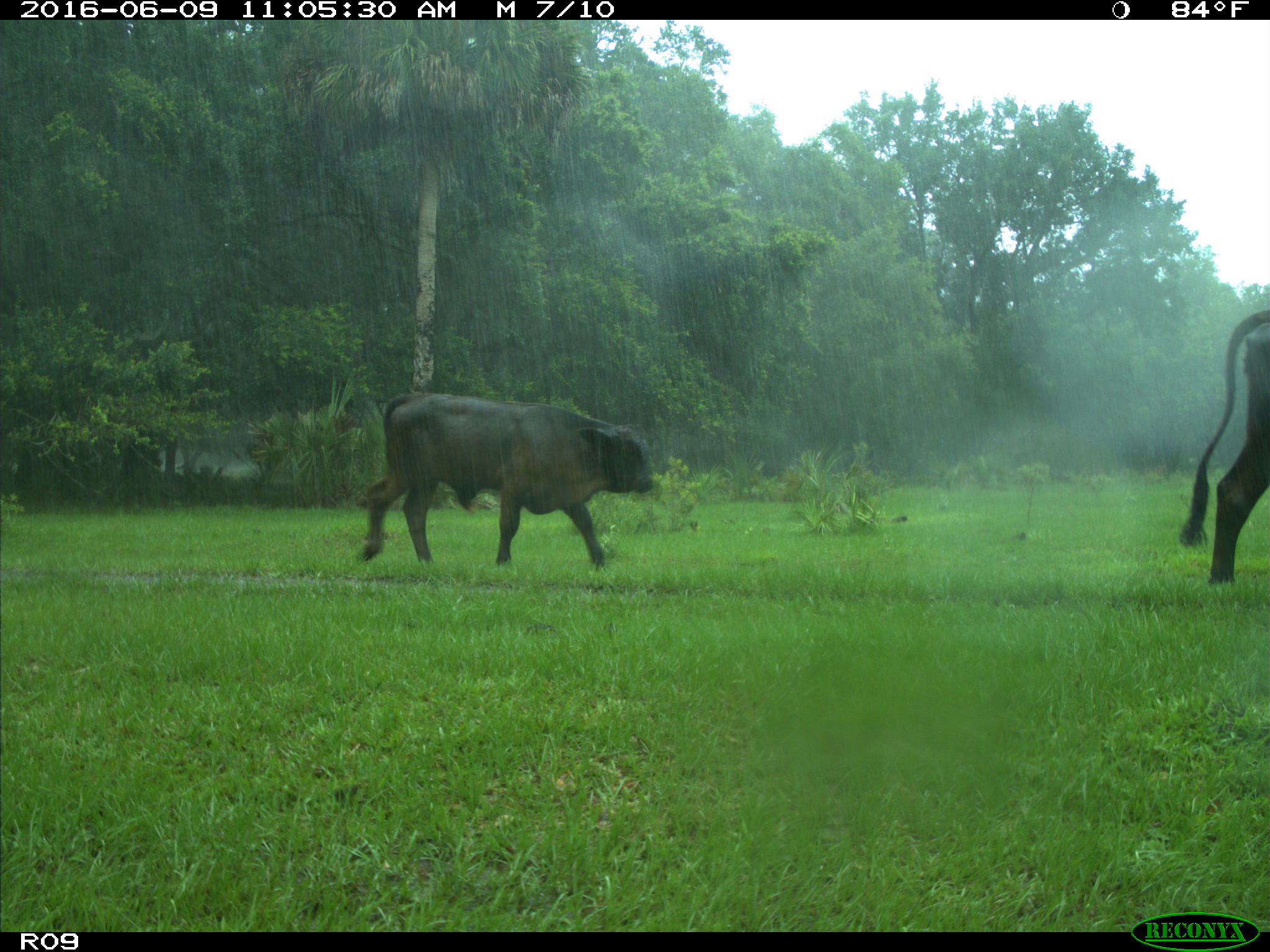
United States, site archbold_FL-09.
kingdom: Animalia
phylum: Chordata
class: Mammalia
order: Artiodactyla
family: Bovidae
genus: Bos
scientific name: Bos taurus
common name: domestic cow